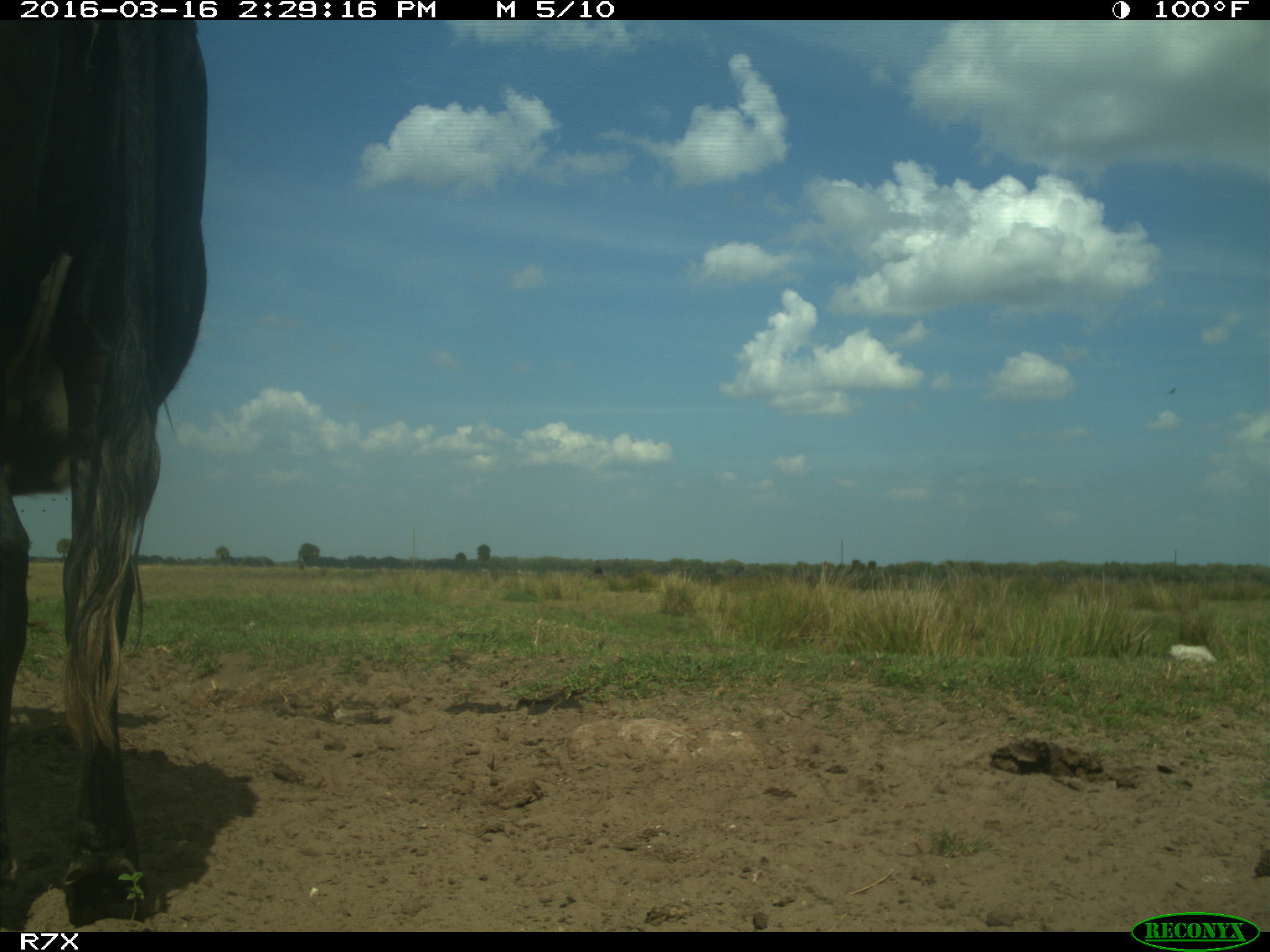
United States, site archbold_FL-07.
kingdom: Animalia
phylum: Chordata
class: Mammalia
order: Artiodactyla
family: Bovidae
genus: Bos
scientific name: Bos taurus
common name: domestic cow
Bos taurus (domestic cow).